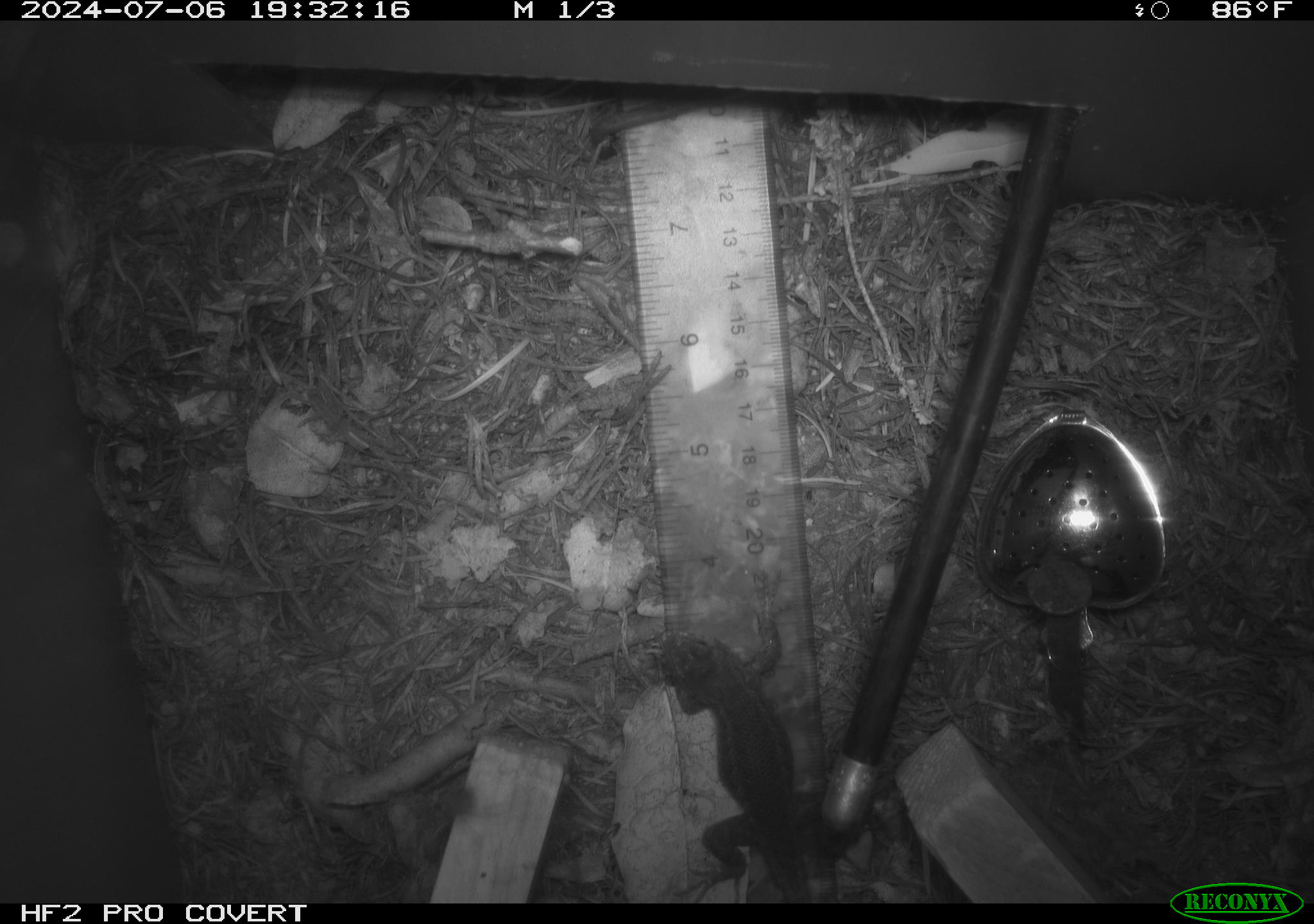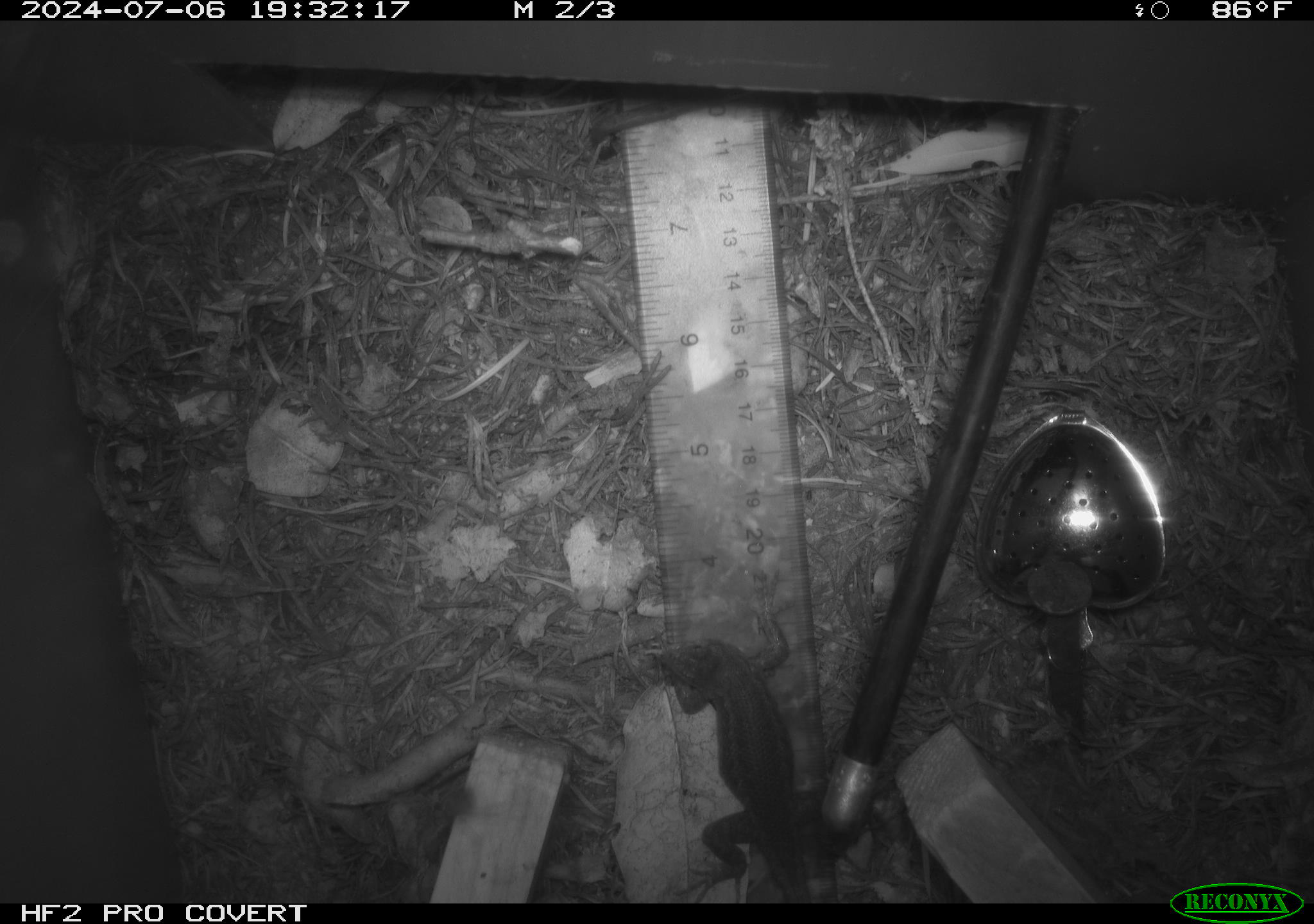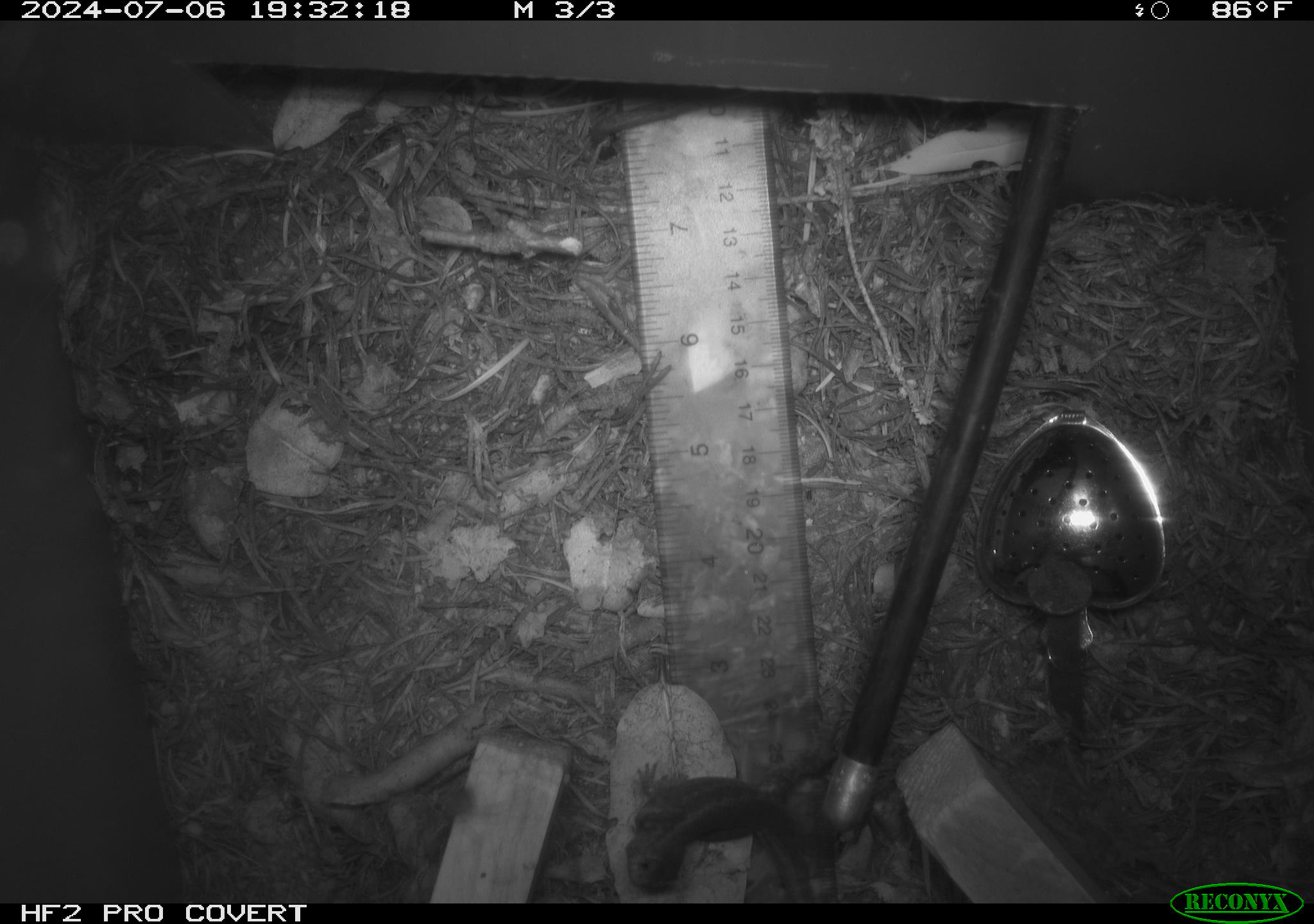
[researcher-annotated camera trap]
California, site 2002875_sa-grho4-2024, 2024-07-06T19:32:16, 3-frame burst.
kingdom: Animalia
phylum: Chordata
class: Reptilia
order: Squamata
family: Phrynosomatidae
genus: Sceloporus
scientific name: Sceloporus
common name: spiny lizards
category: sceloporus species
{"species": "sceloporus species (spiny lizards) (Sceloporus)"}